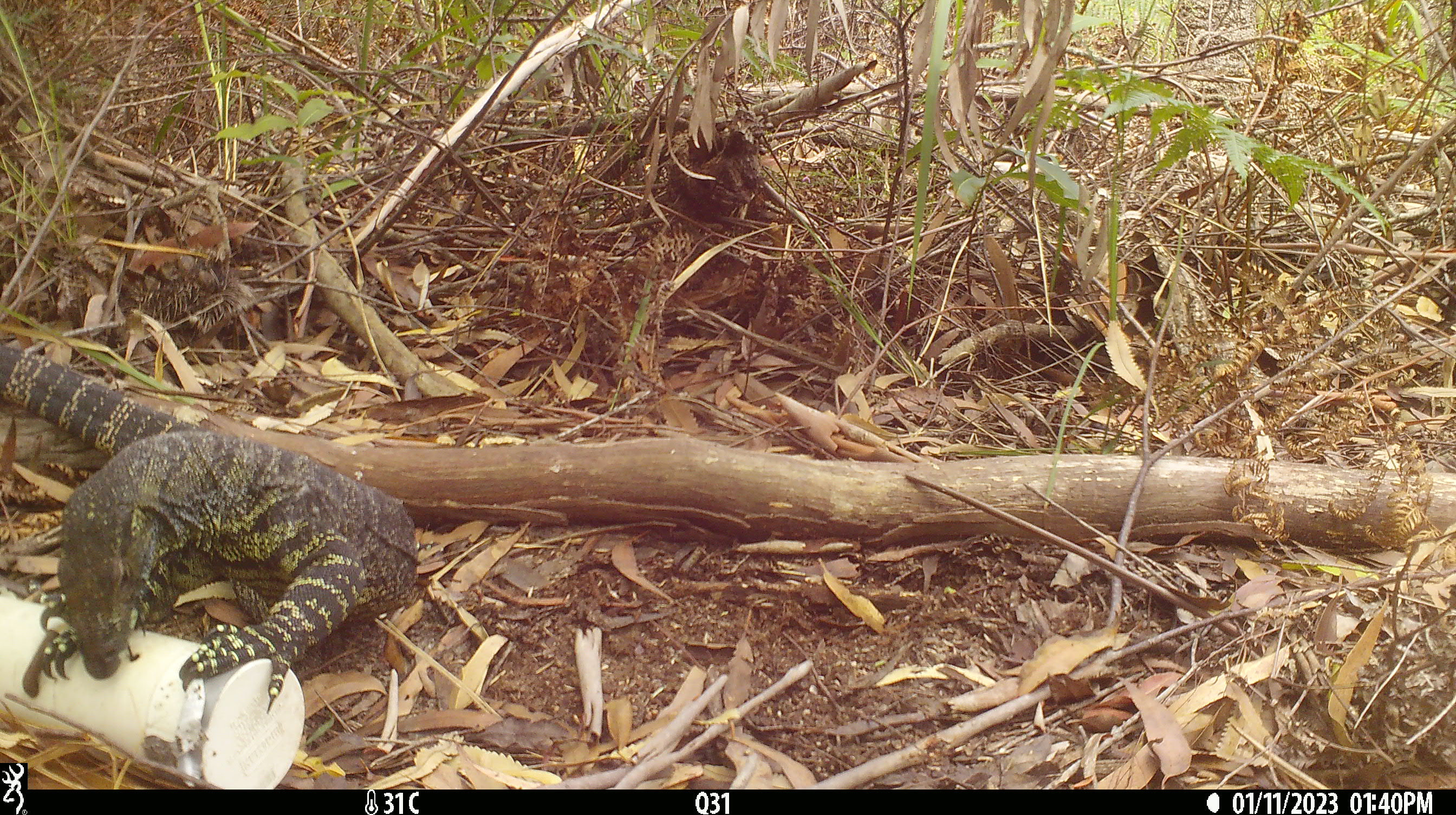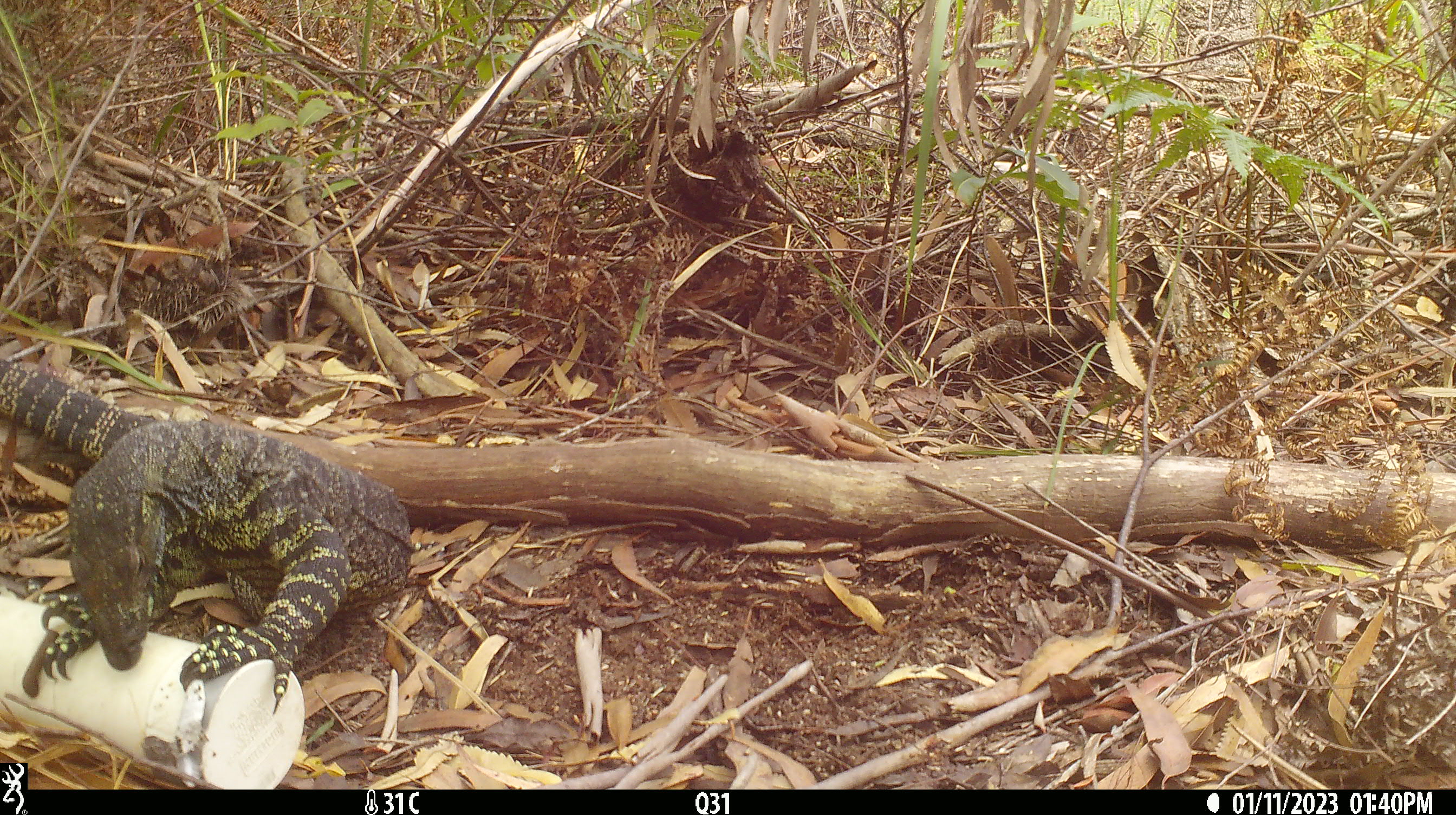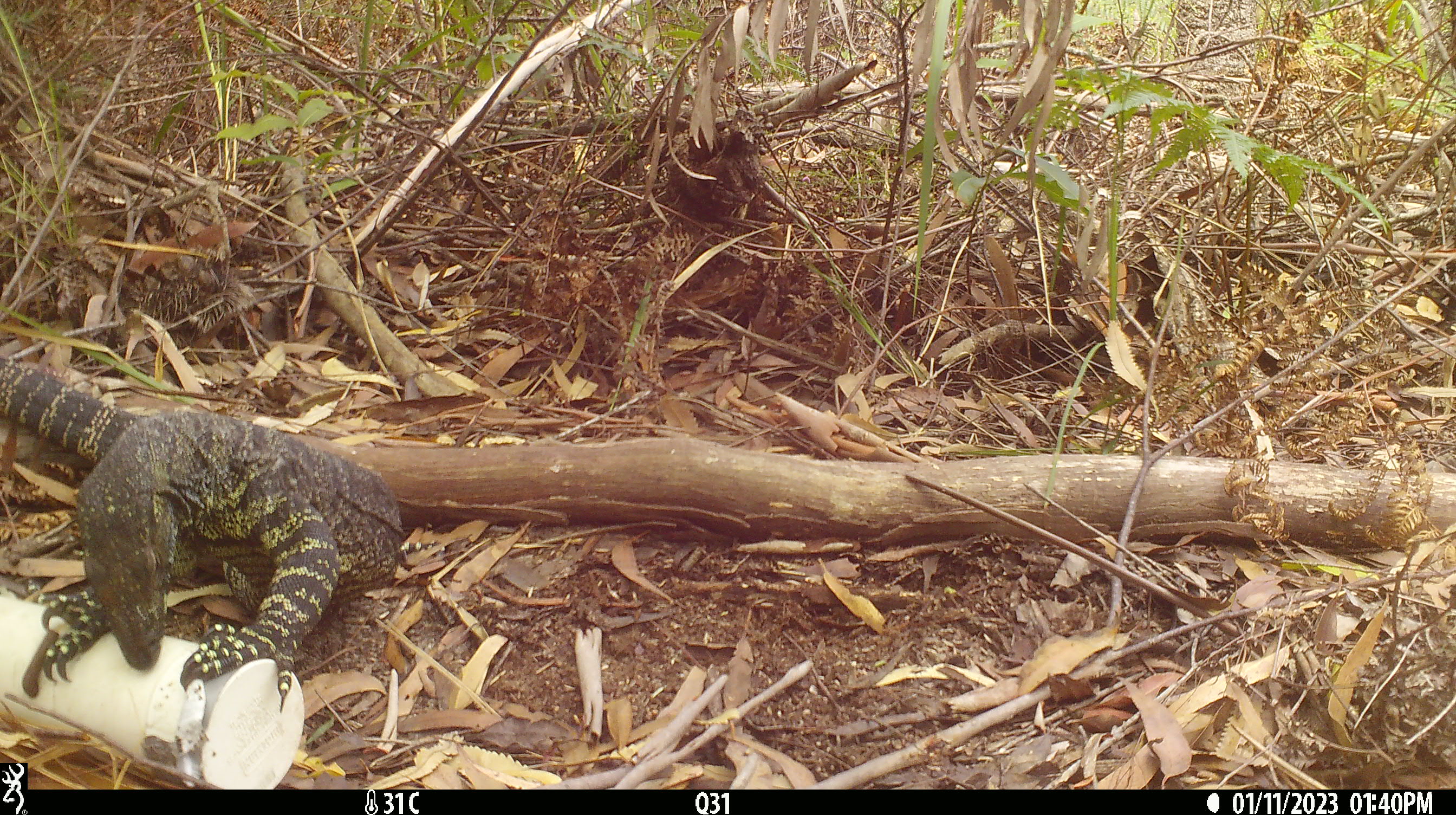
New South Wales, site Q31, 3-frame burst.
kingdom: Animalia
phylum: Chordata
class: Reptilia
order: Squamata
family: Varanidae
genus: Varanus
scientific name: Varanus varius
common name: lace monitor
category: goanna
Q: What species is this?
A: Goanna (lace monitor) (Varanus varius).